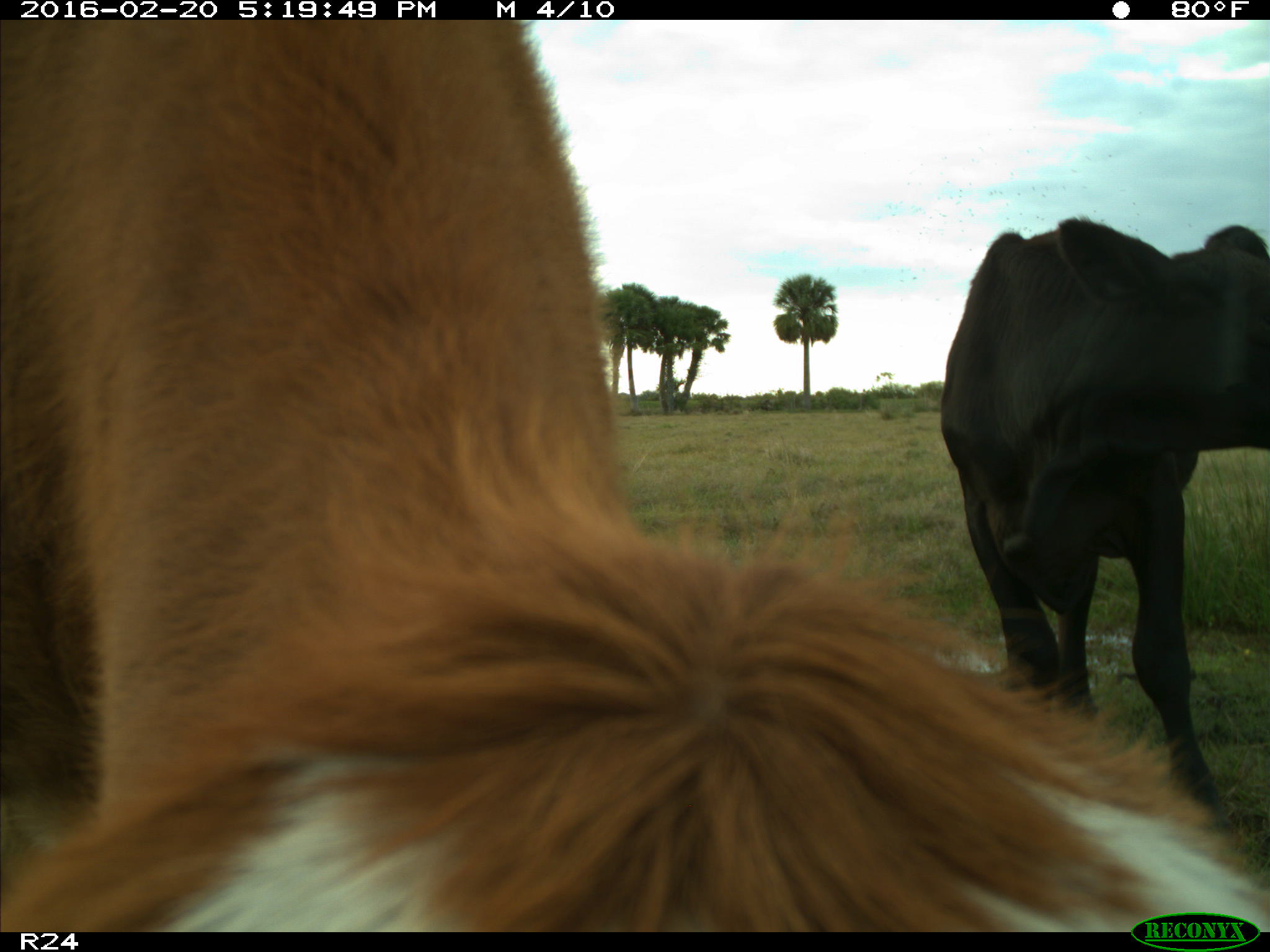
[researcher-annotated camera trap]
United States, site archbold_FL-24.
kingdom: Animalia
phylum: Chordata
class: Mammalia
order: Artiodactyla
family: Bovidae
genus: Bos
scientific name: Bos taurus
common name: domestic cow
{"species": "Bos taurus (domestic cow)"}